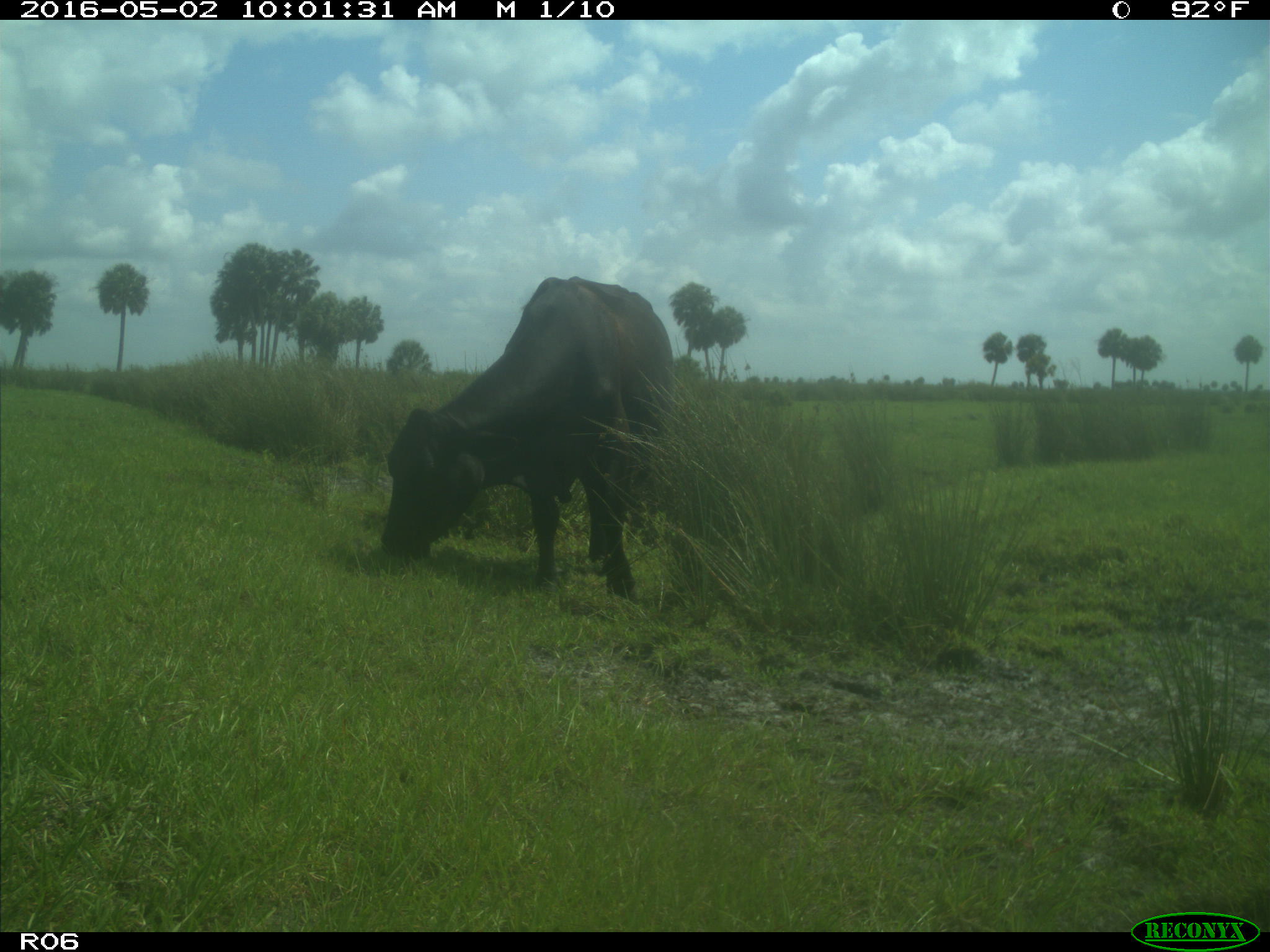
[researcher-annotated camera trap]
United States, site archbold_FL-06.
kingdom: Animalia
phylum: Chordata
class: Mammalia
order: Artiodactyla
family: Bovidae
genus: Bos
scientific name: Bos taurus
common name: domestic cow